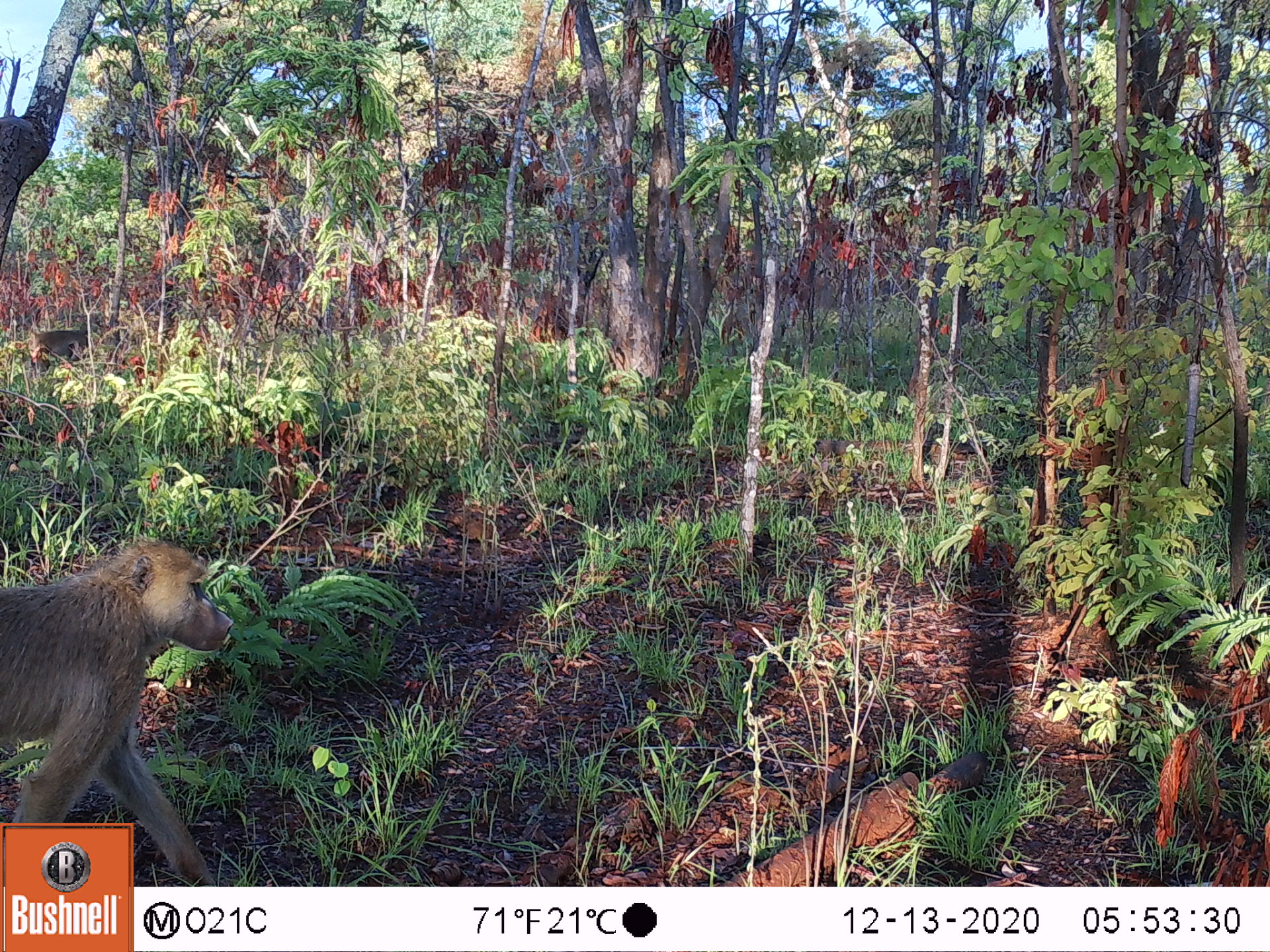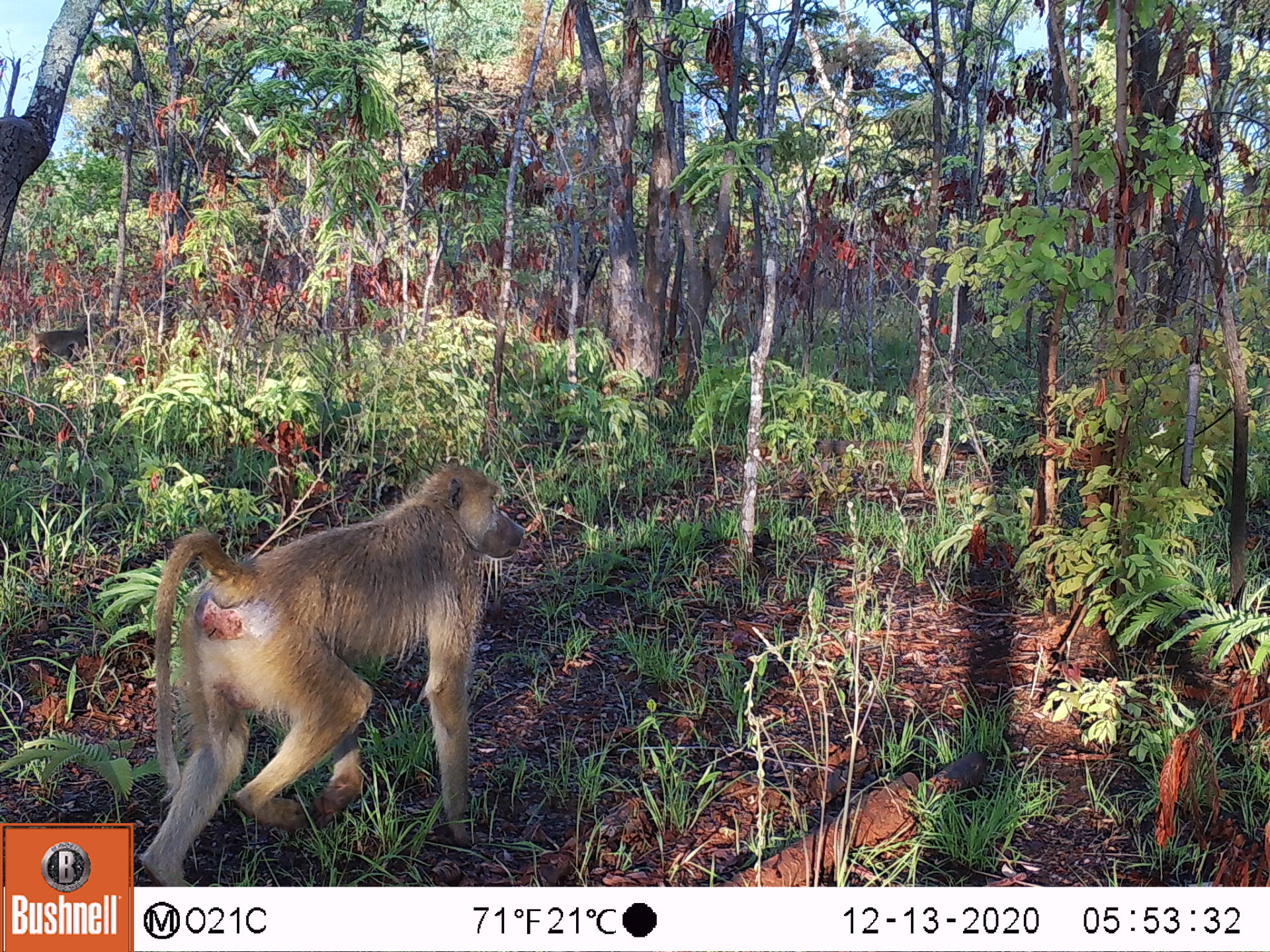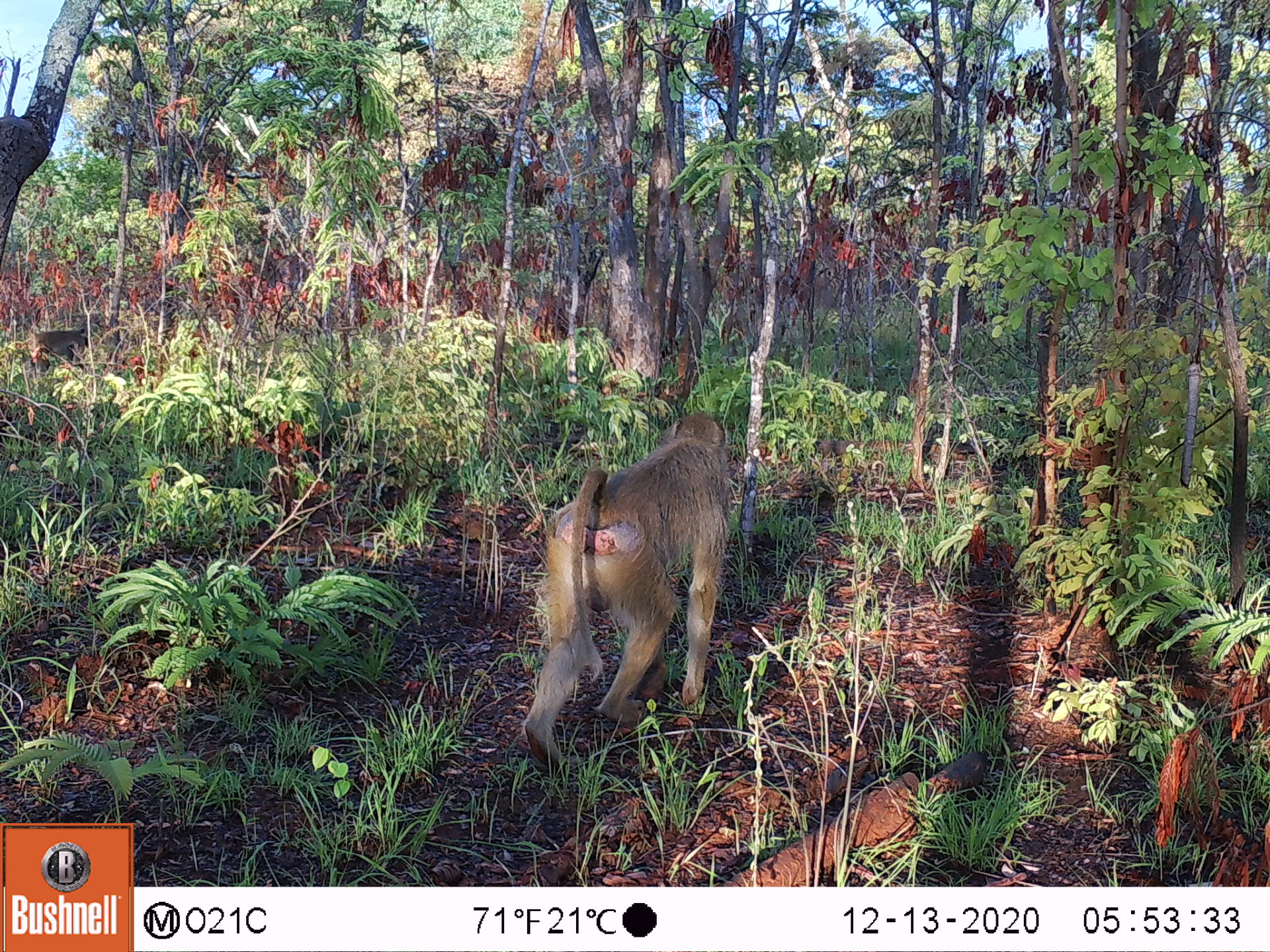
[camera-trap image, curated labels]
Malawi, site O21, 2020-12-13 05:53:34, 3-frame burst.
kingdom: Animalia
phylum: Chordata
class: Mammalia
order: Primates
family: Cercopithecidae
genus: Papio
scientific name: Papio cynocephalus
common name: yellow baboon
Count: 2.